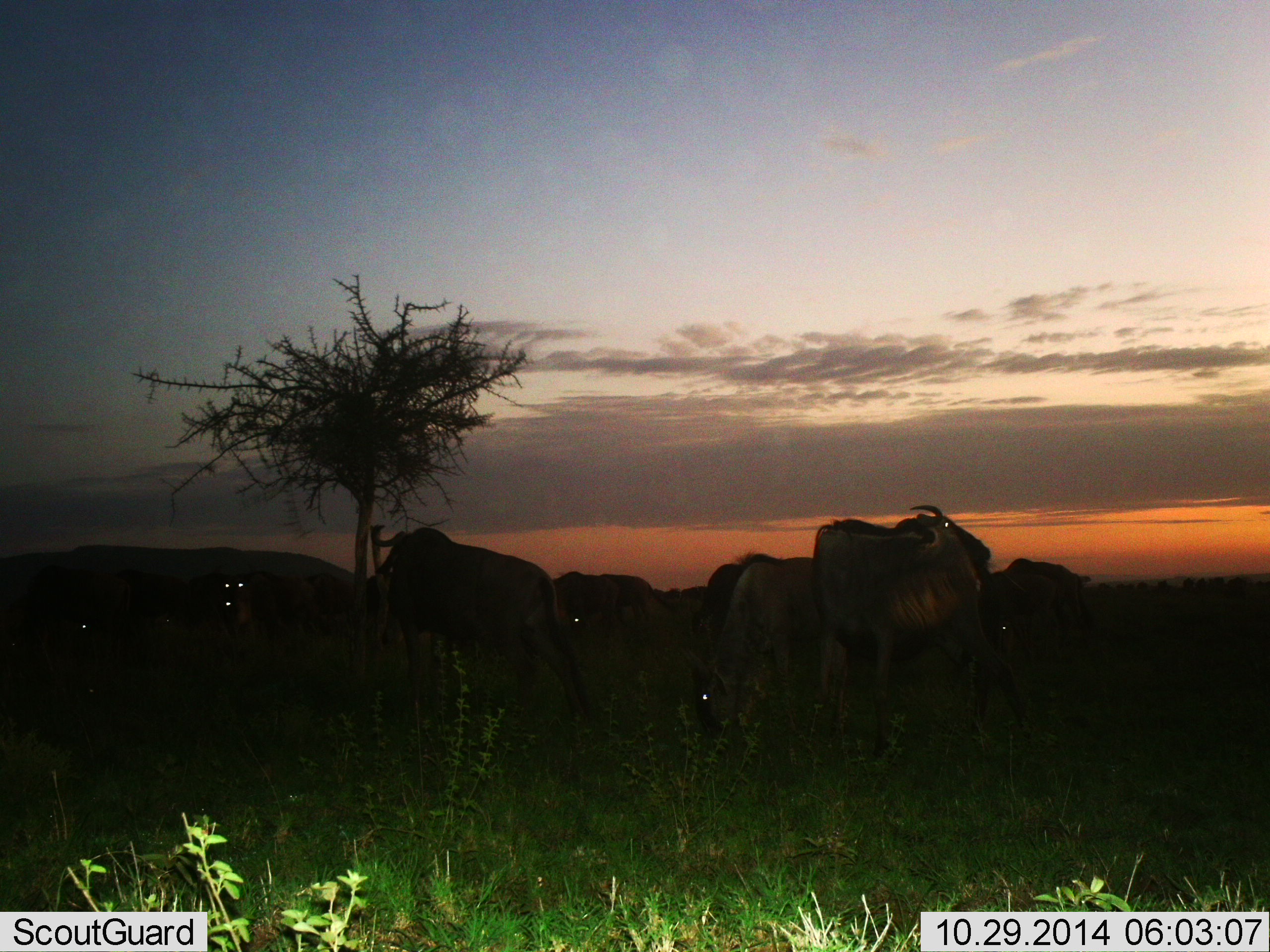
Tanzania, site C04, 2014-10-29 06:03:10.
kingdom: Animalia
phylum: Chordata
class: Mammalia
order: Artiodactyla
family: Bovidae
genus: Connochaetes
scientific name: Connochaetes taurinus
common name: blue wildebeest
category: wildebeest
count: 10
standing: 80%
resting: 0%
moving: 0%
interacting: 0%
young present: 0%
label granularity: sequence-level